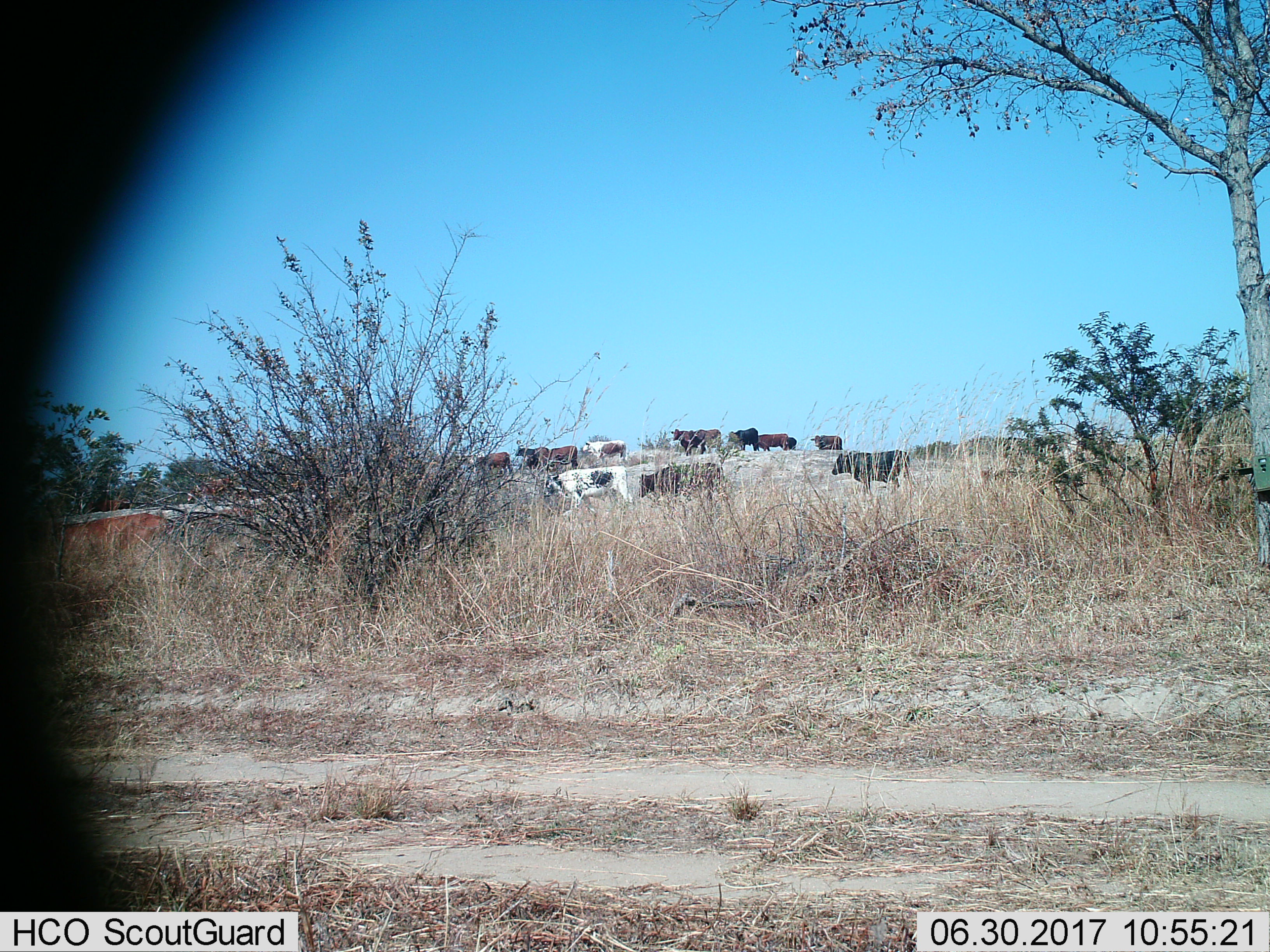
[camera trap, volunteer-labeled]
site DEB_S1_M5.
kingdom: Animalia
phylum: Chordata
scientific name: Vertebrata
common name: domestic animal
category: domesticanimal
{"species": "domesticanimal (domestic animal) (Vertebrata)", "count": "11-50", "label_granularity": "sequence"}